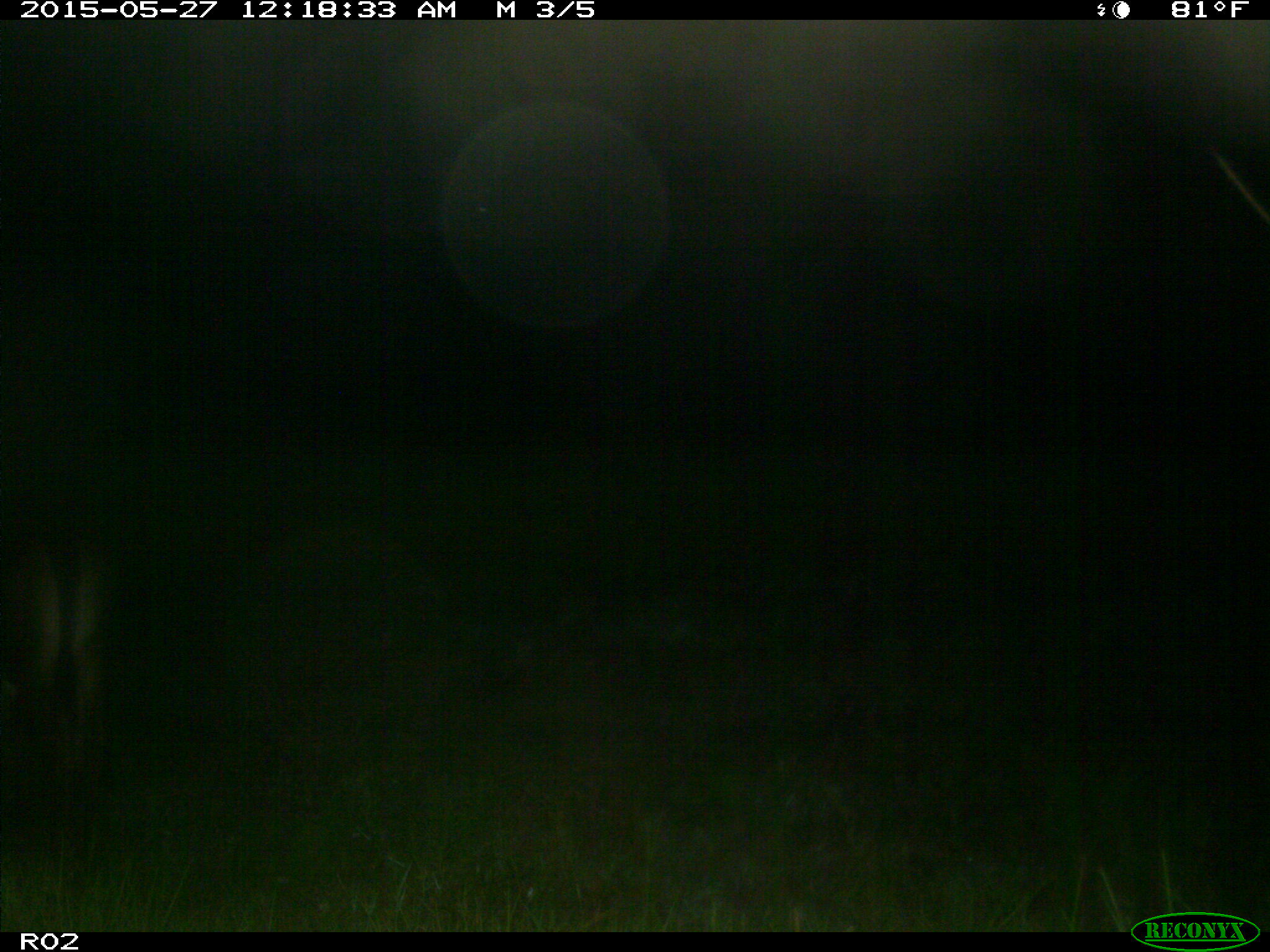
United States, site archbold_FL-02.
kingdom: Animalia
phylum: Chordata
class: Mammalia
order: Artiodactyla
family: Bovidae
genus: Bos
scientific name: Bos taurus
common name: domestic cow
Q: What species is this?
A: Bos taurus (domestic cow).